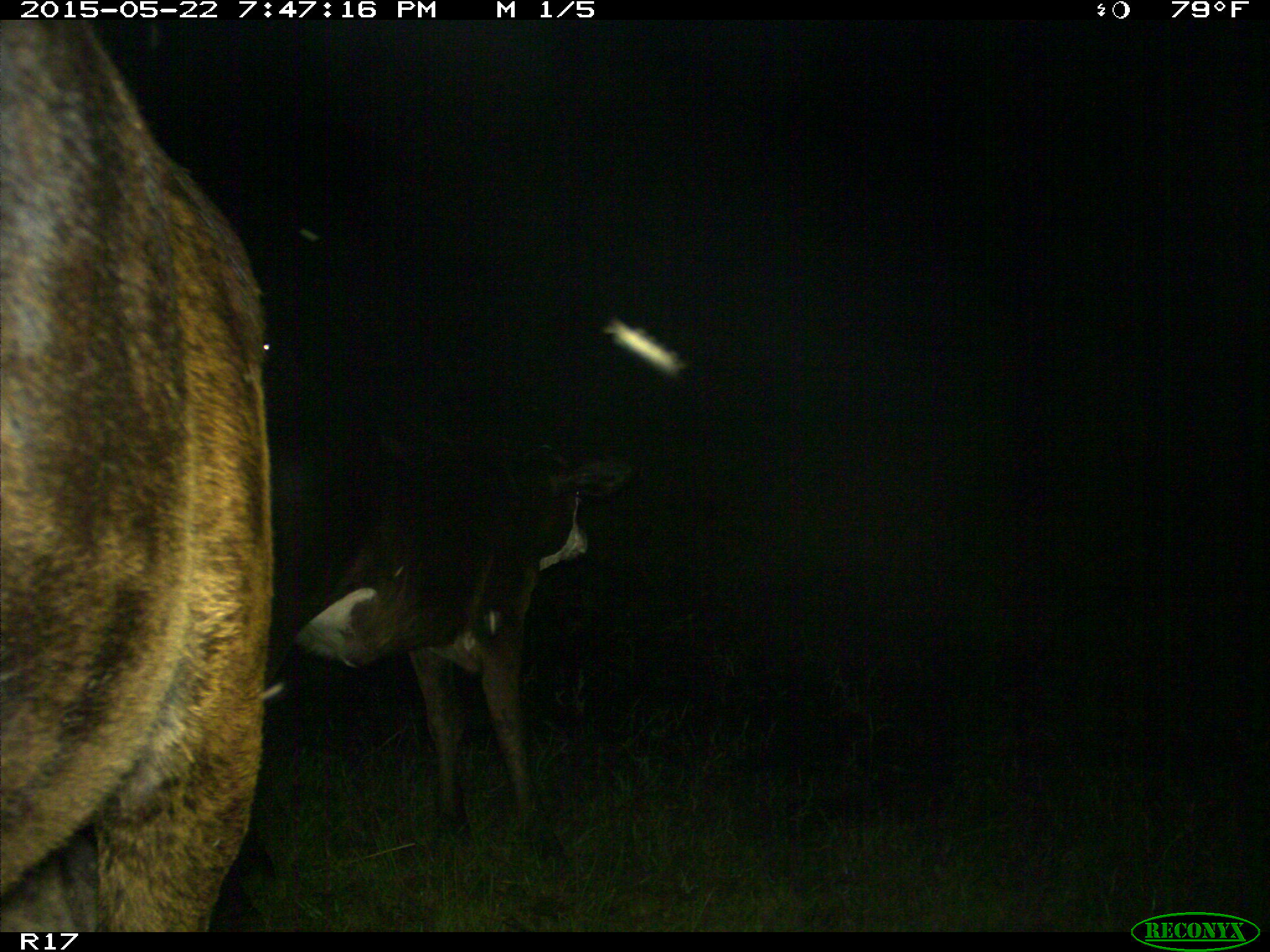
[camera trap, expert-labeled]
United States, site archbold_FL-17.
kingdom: Animalia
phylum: Chordata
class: Mammalia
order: Artiodactyla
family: Bovidae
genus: Bos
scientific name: Bos taurus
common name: domestic cow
Bos taurus (domestic cow).